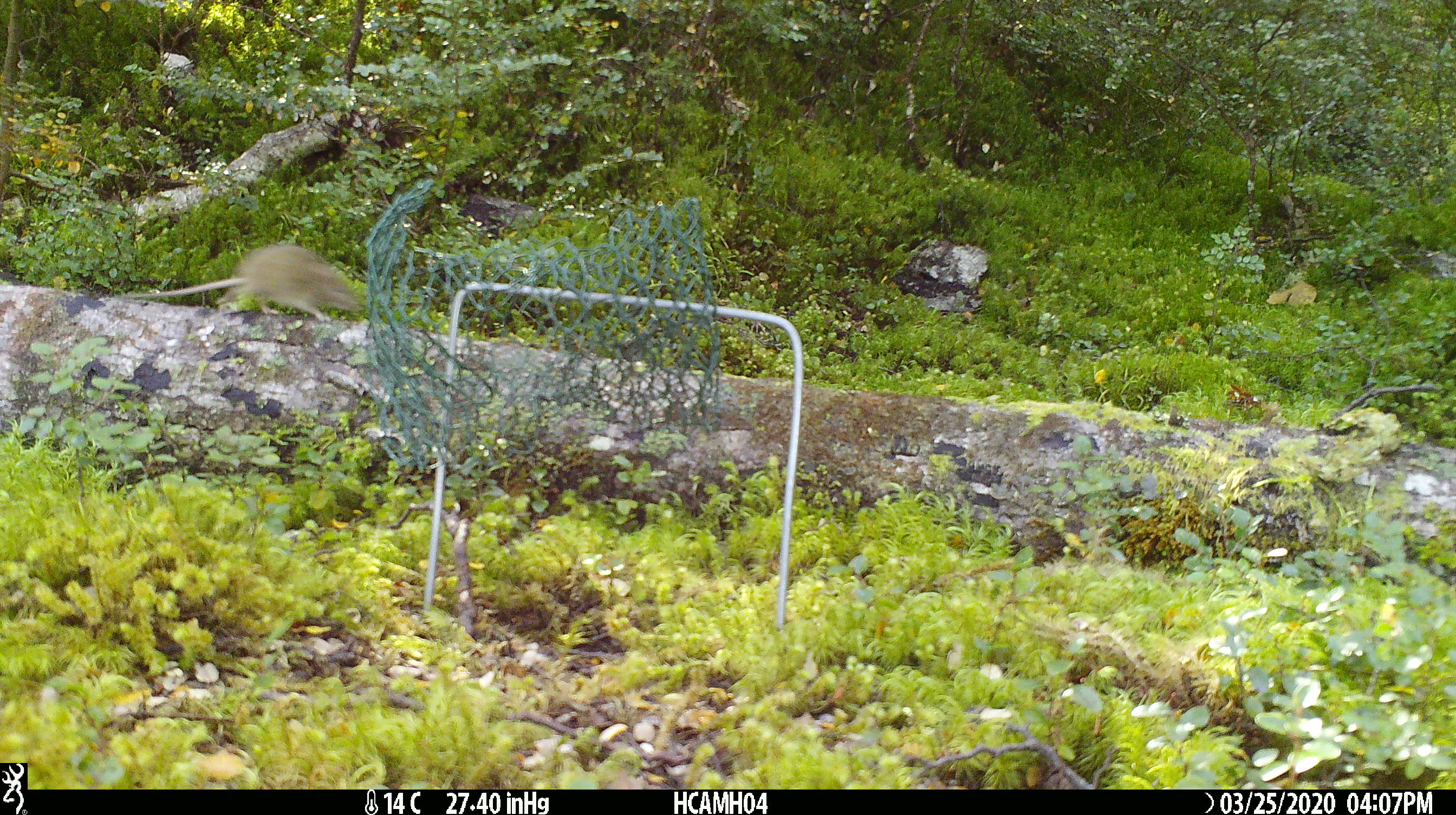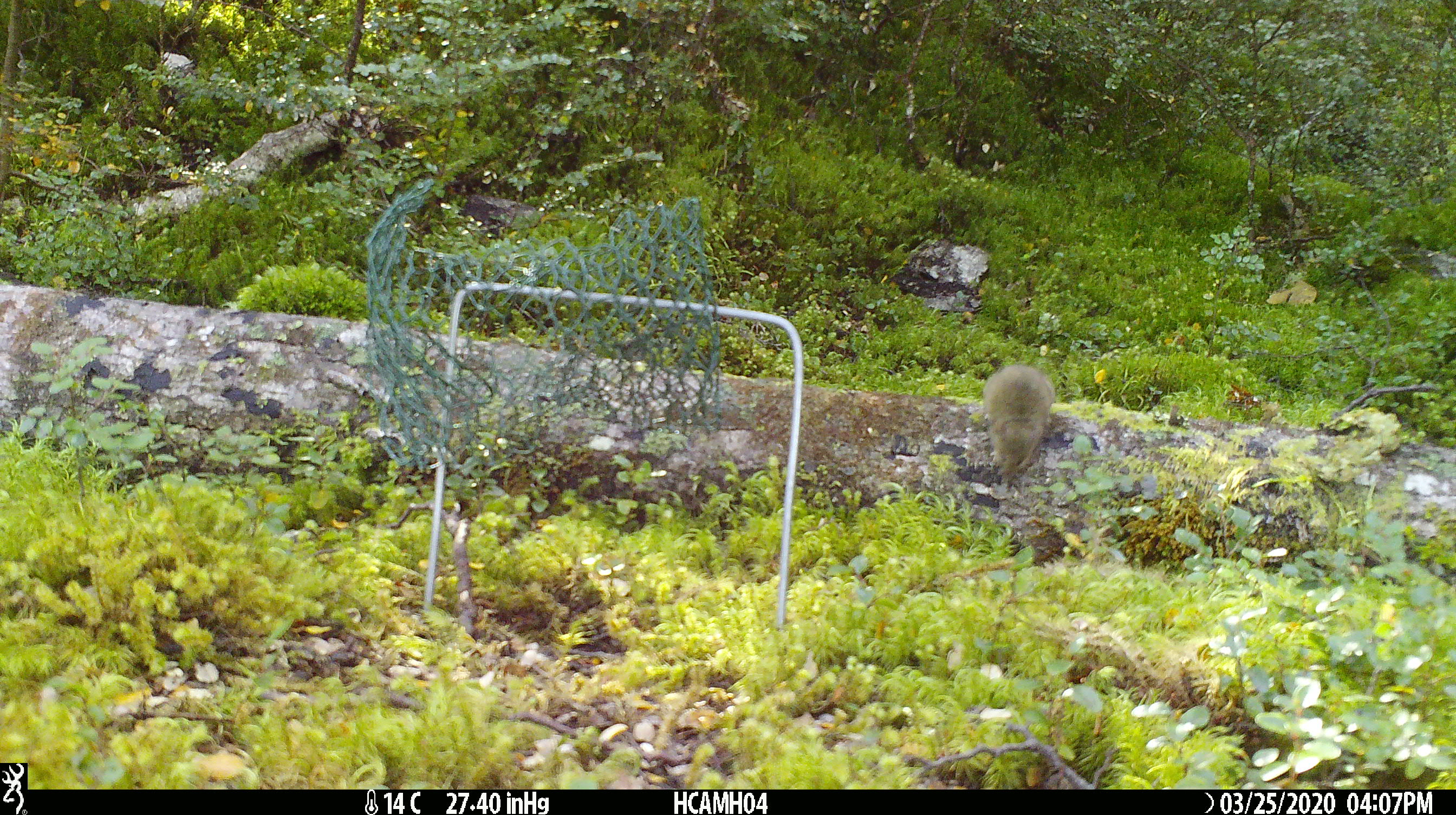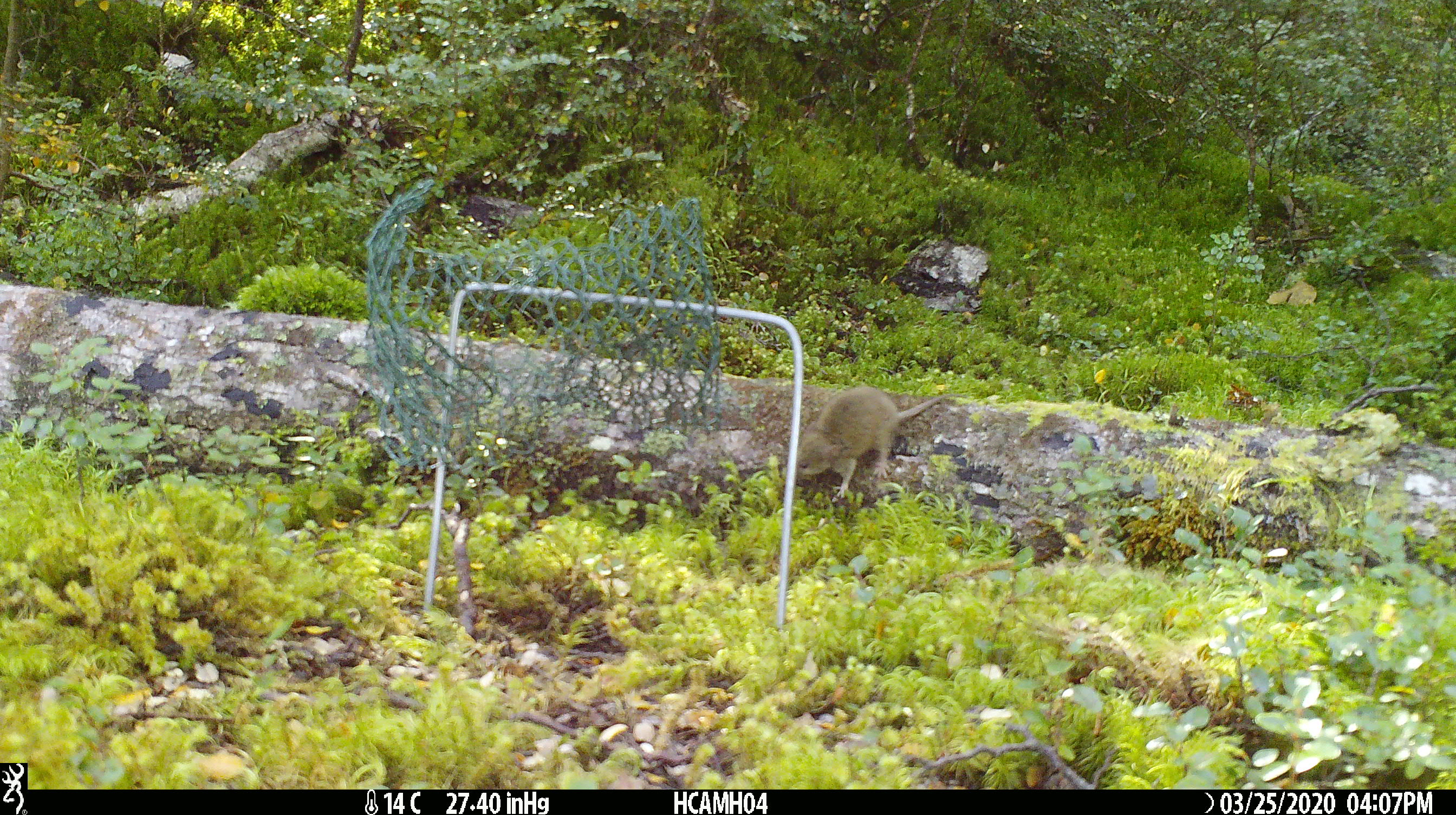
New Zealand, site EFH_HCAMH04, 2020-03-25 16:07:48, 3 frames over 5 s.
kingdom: Animalia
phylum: Chordata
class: Mammalia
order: Rodentia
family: Muridae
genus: Mus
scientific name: Mus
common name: mouse